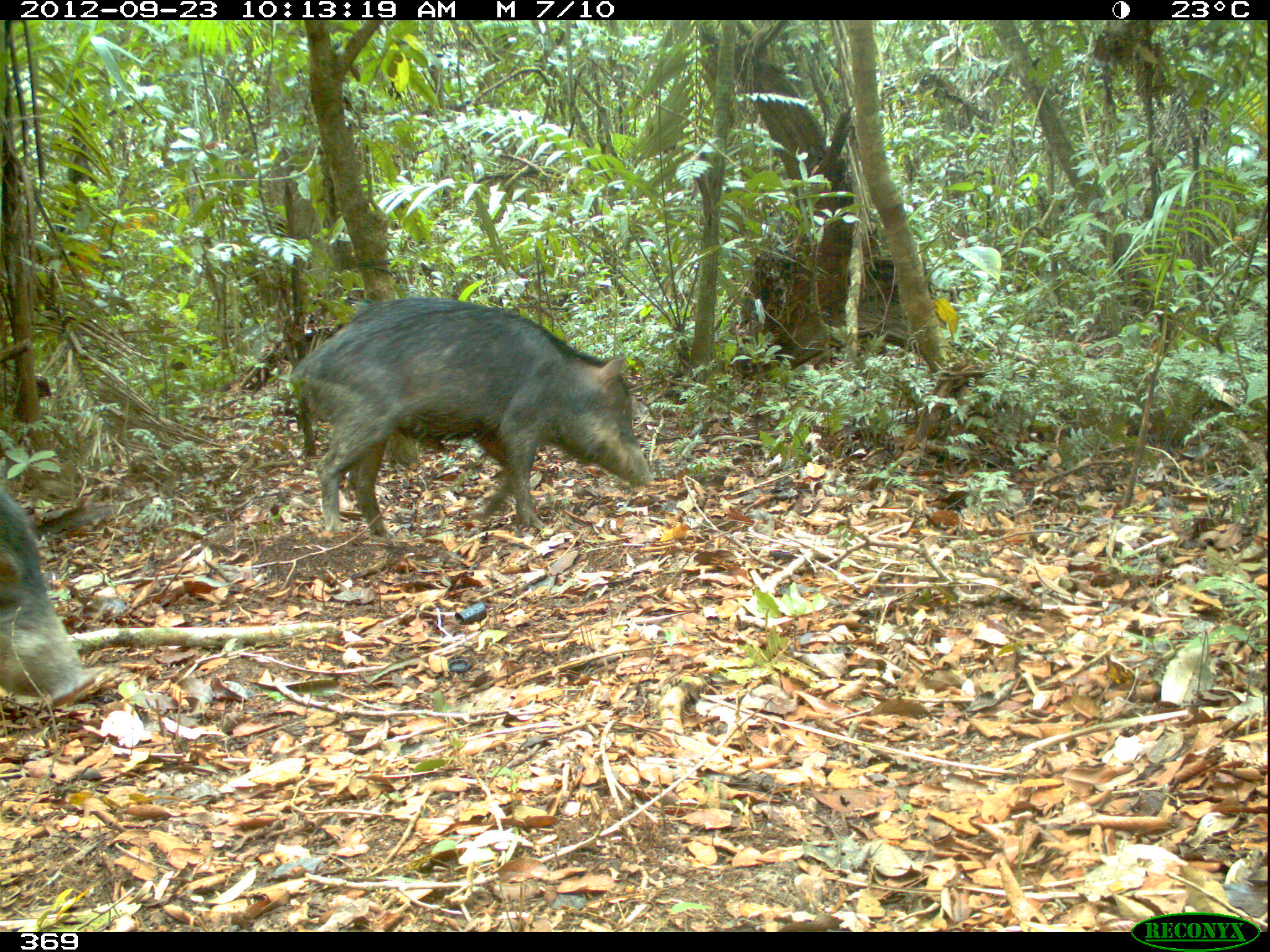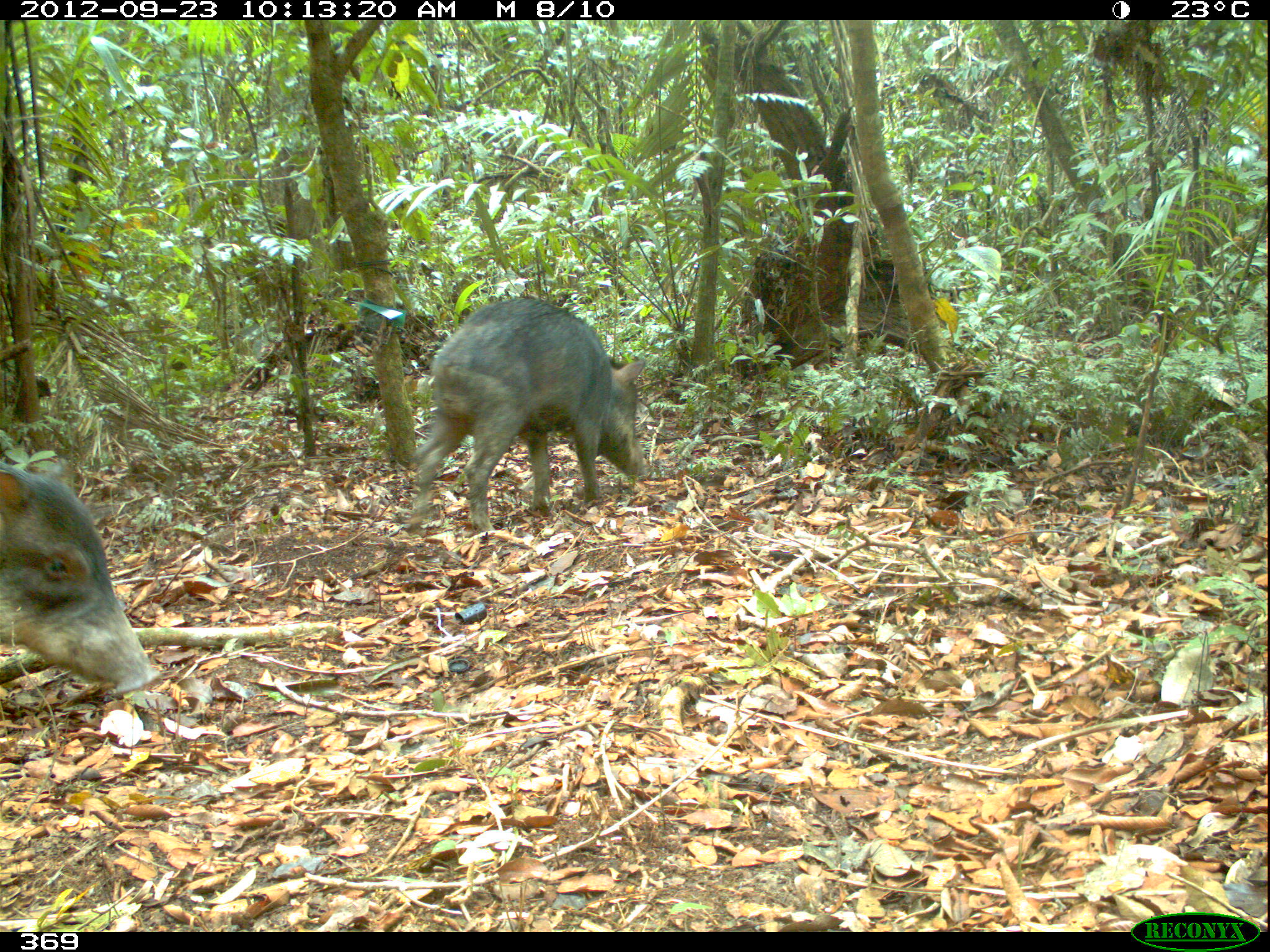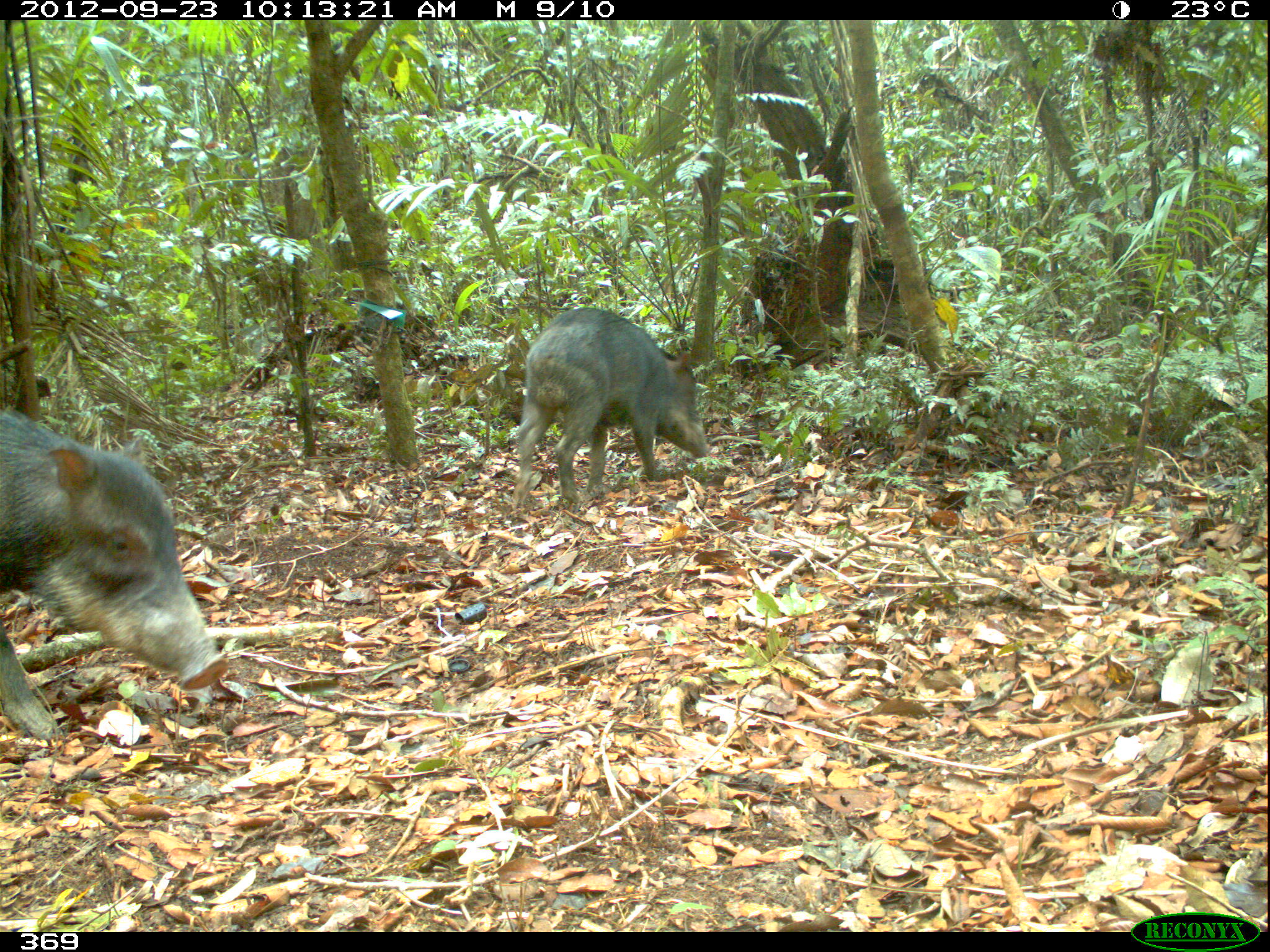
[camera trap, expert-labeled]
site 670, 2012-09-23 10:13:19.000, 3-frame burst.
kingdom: Animalia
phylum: Chordata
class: Mammalia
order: Artiodactyla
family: Tayassuidae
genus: Tayassu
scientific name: Tayassu pecari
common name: white-lipped peccary